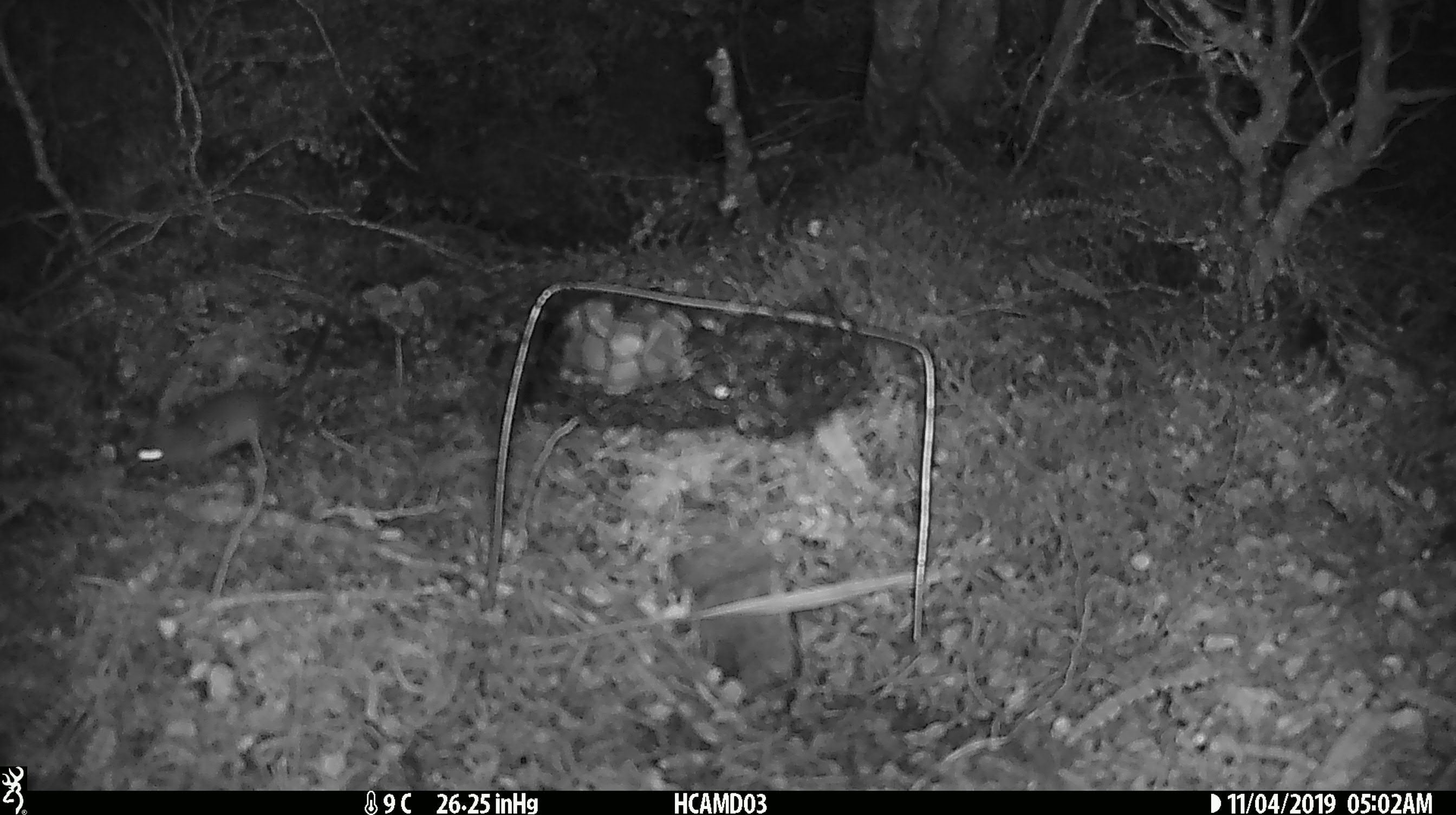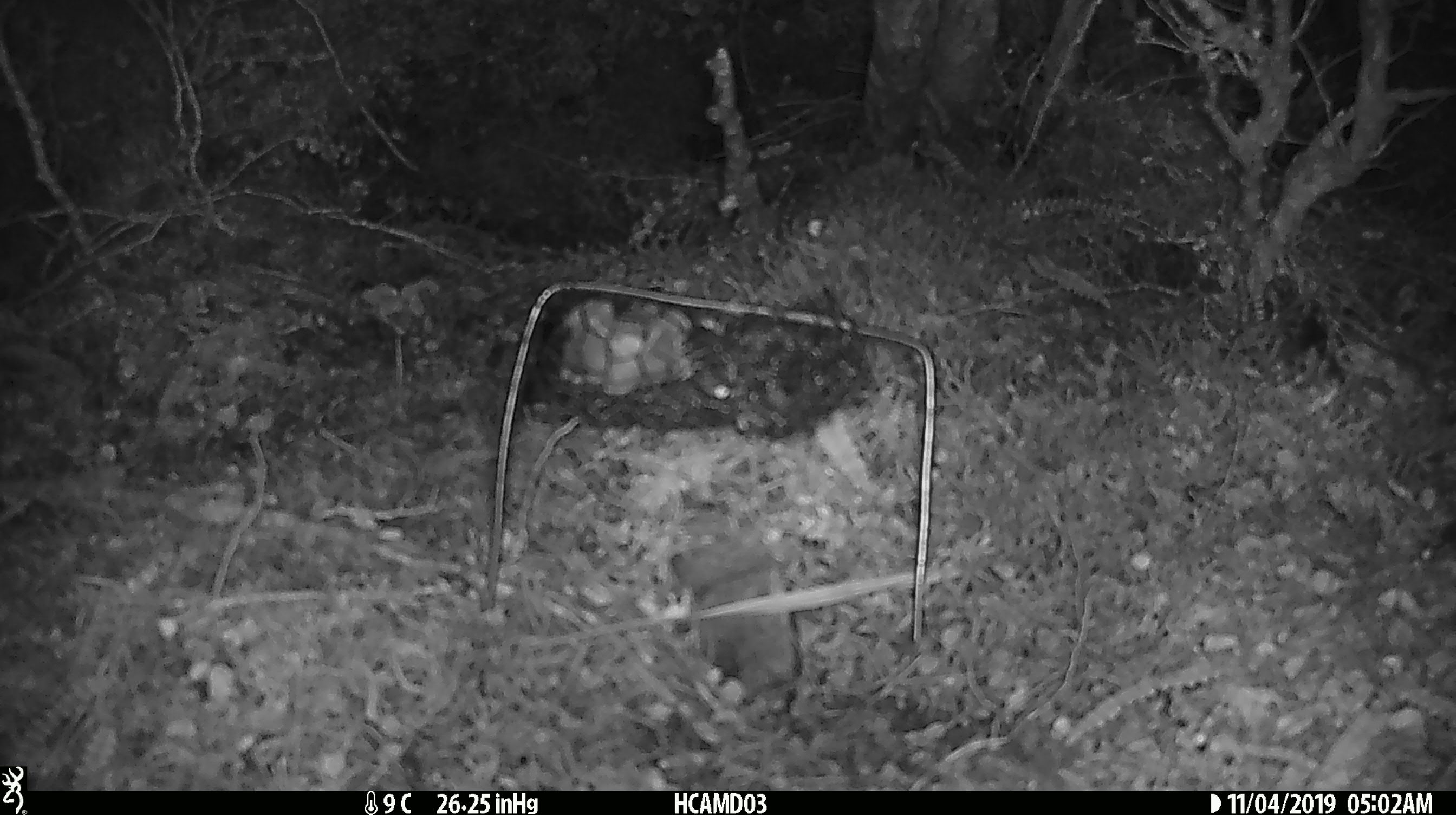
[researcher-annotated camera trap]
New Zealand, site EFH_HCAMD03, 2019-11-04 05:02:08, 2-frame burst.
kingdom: Animalia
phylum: Chordata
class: Mammalia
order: Rodentia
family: Muridae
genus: Mus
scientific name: Mus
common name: mouse